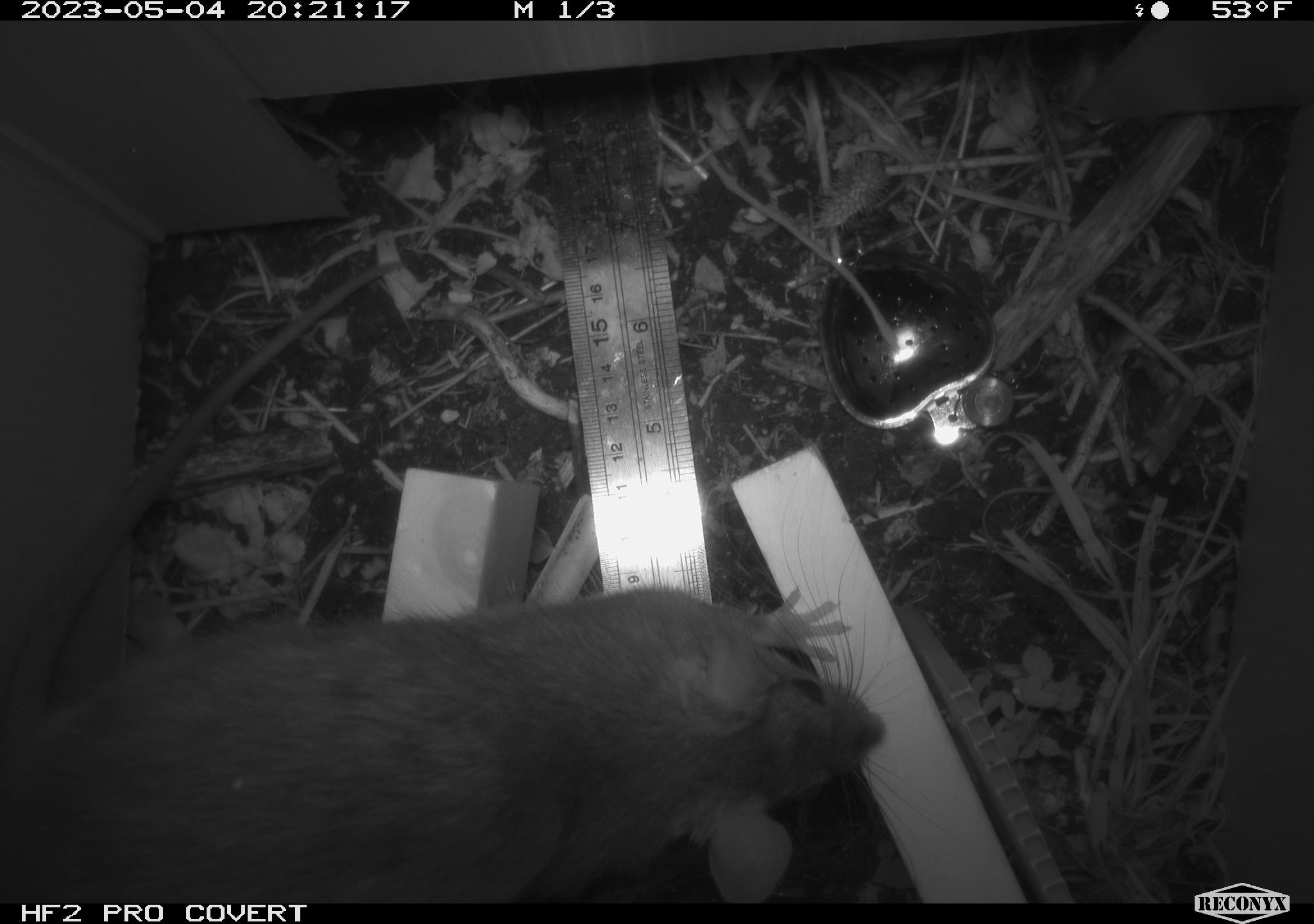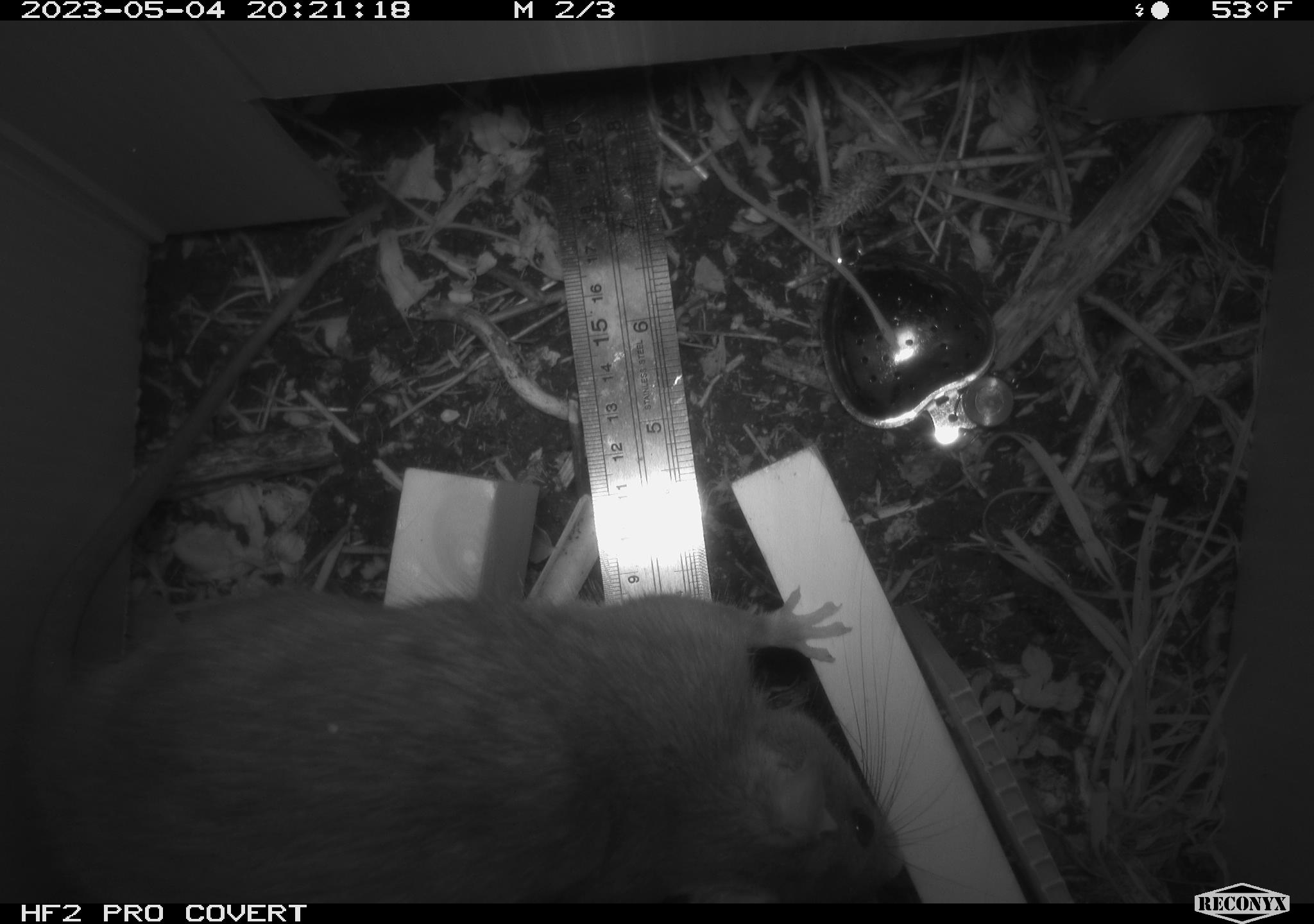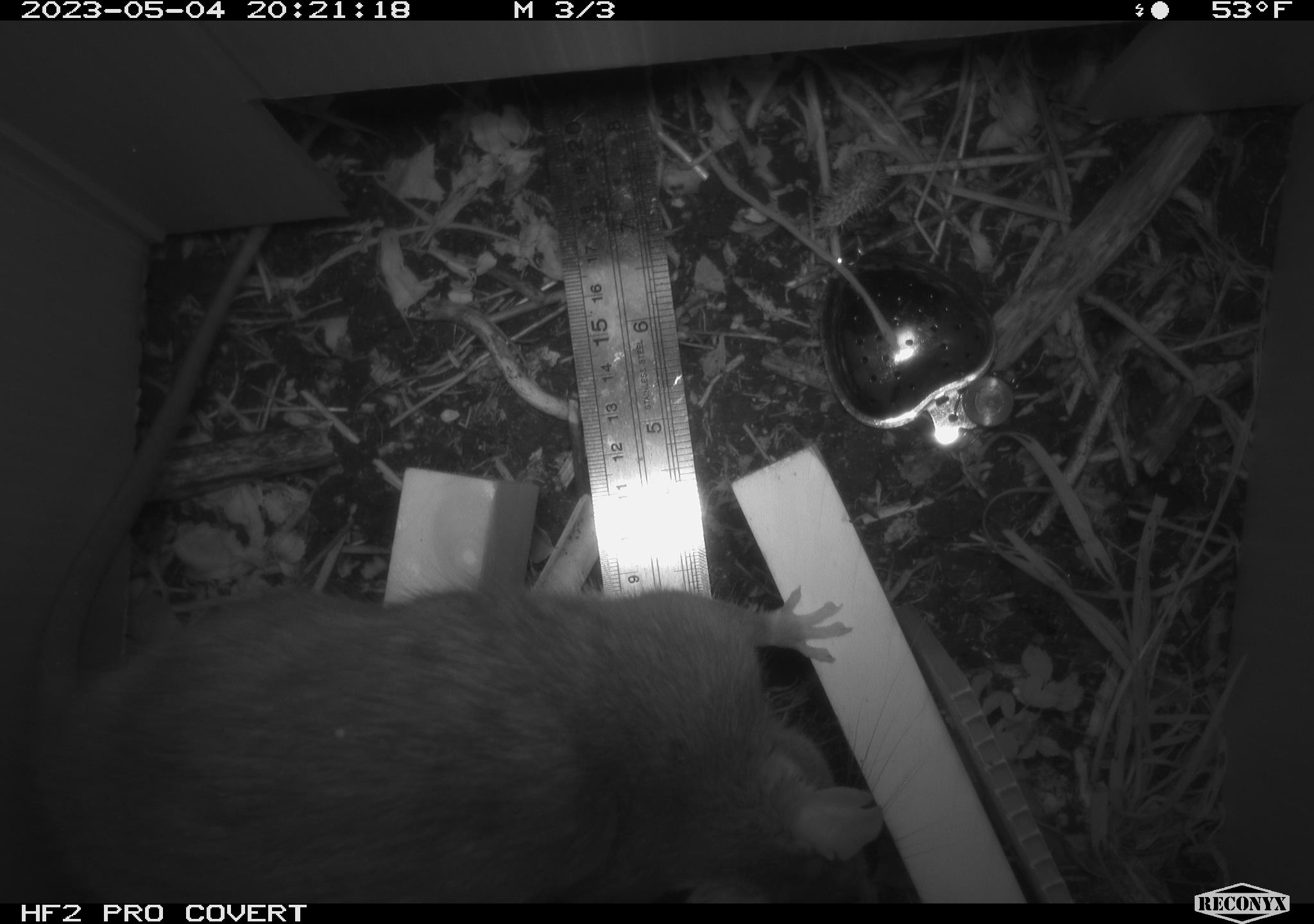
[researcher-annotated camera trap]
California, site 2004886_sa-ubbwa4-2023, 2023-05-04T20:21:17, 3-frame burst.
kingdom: Animalia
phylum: Chordata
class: Mammalia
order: Rodentia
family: Muridae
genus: Rattus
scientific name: Rattus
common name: rat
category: rattus species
Rattus species (rat) (Rattus).